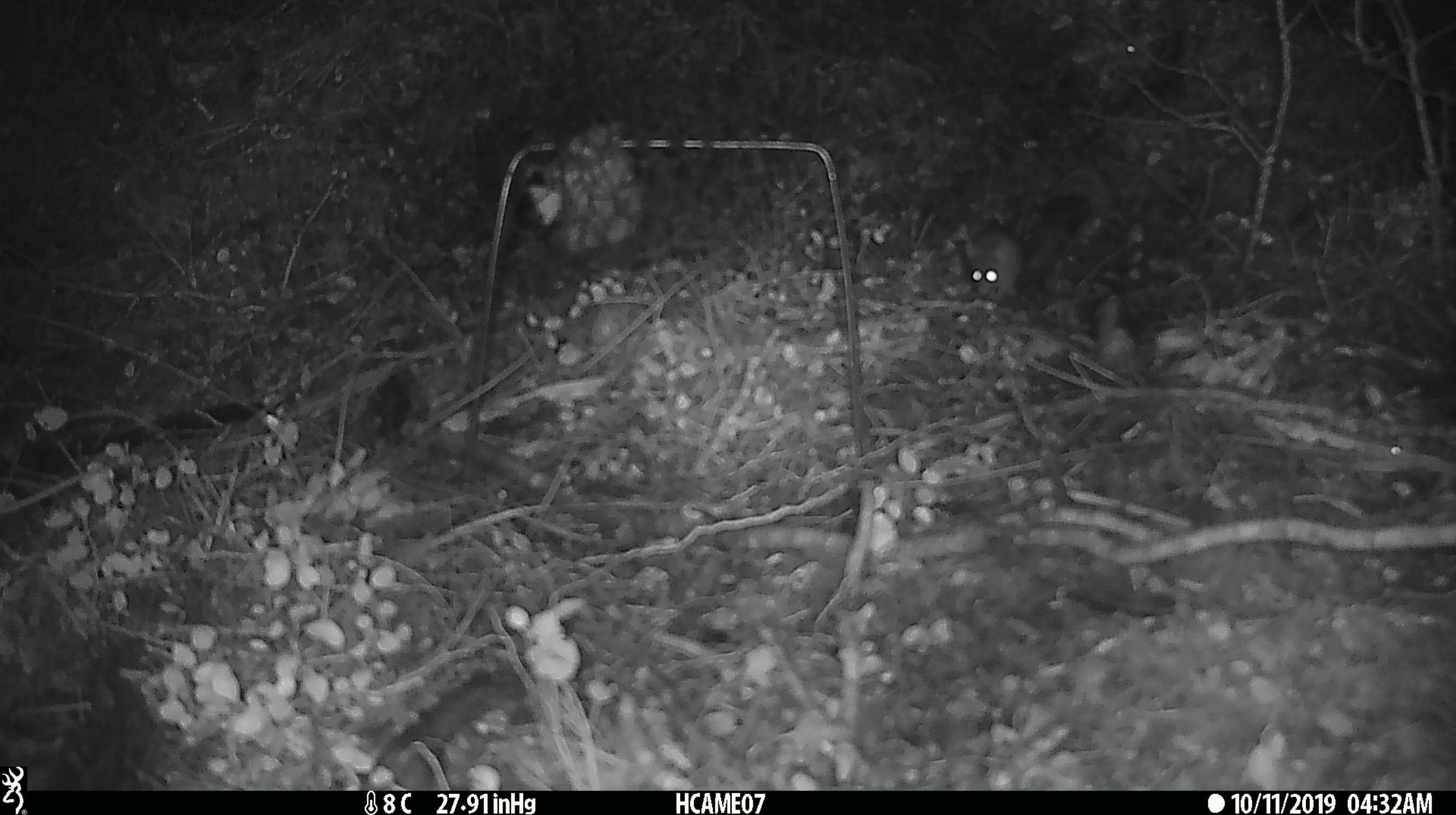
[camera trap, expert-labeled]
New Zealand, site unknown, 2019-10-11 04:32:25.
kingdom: Animalia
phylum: Chordata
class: Mammalia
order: Rodentia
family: Muridae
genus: Mus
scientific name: Mus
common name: mouse